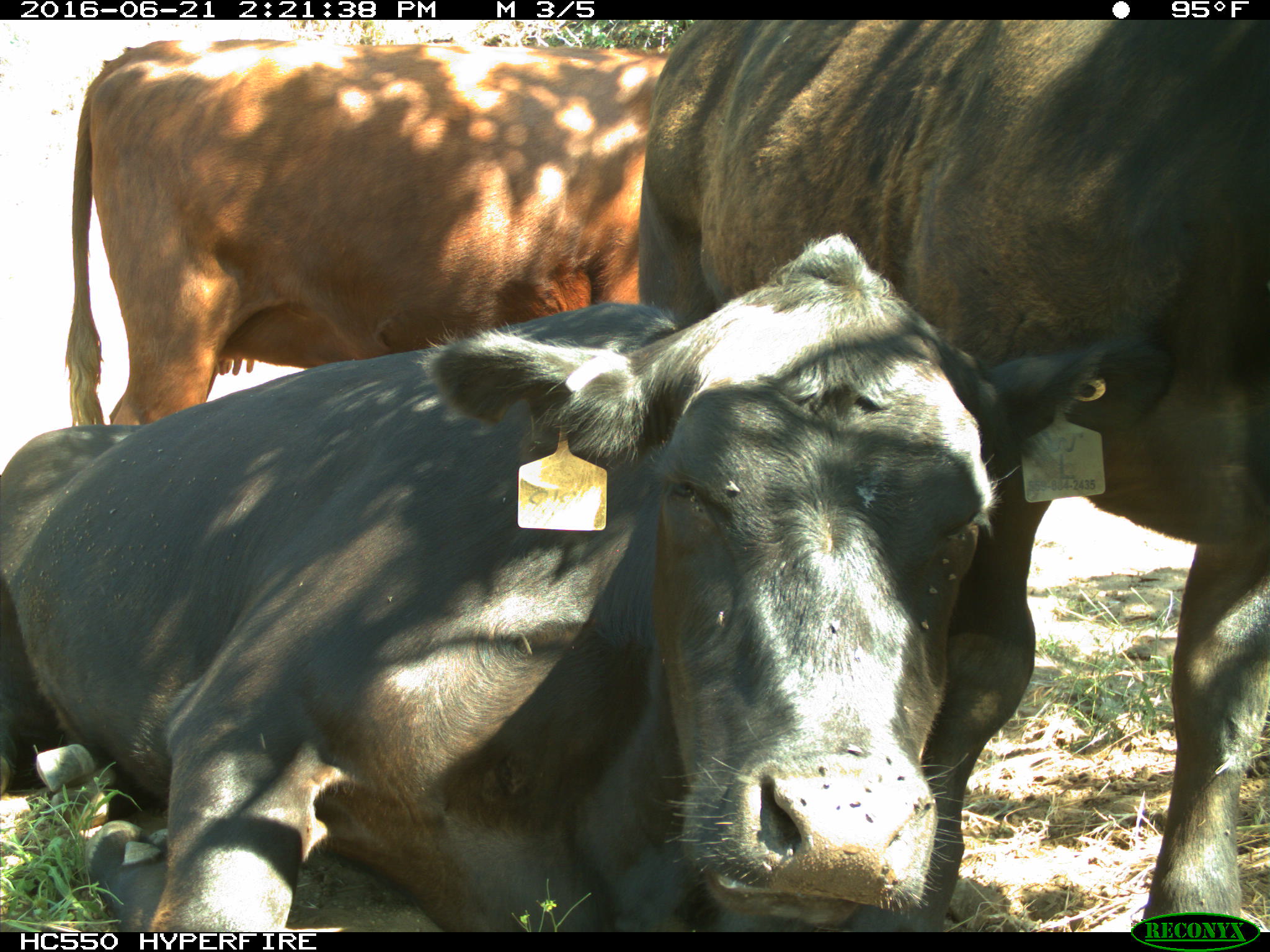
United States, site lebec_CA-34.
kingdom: Animalia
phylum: Chordata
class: Mammalia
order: Artiodactyla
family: Bovidae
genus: Bos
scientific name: Bos taurus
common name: domestic cow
Bos taurus (domestic cow).